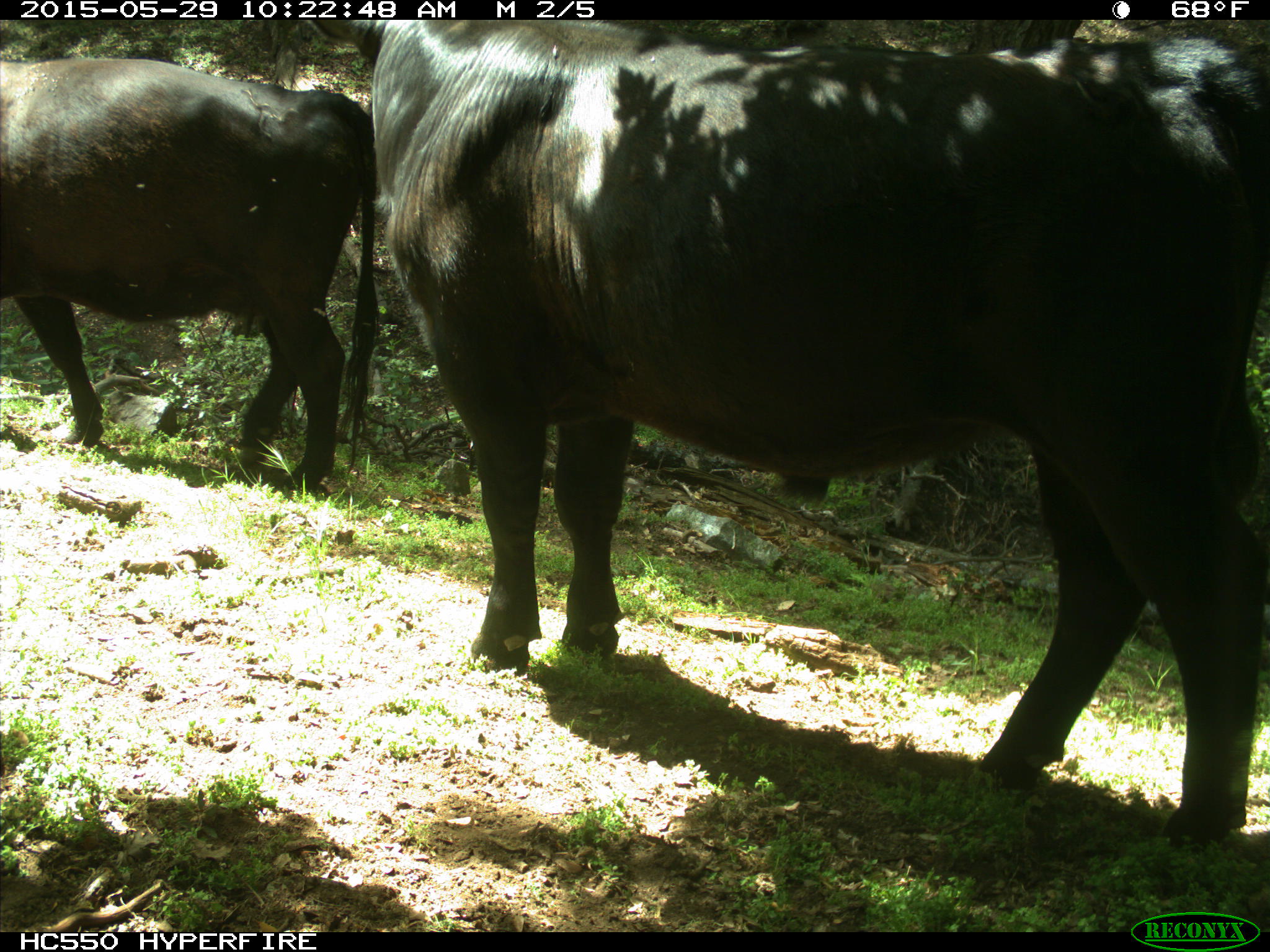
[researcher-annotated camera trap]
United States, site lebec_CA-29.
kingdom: Animalia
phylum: Chordata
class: Mammalia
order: Artiodactyla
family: Bovidae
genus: Bos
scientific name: Bos taurus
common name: domestic cow